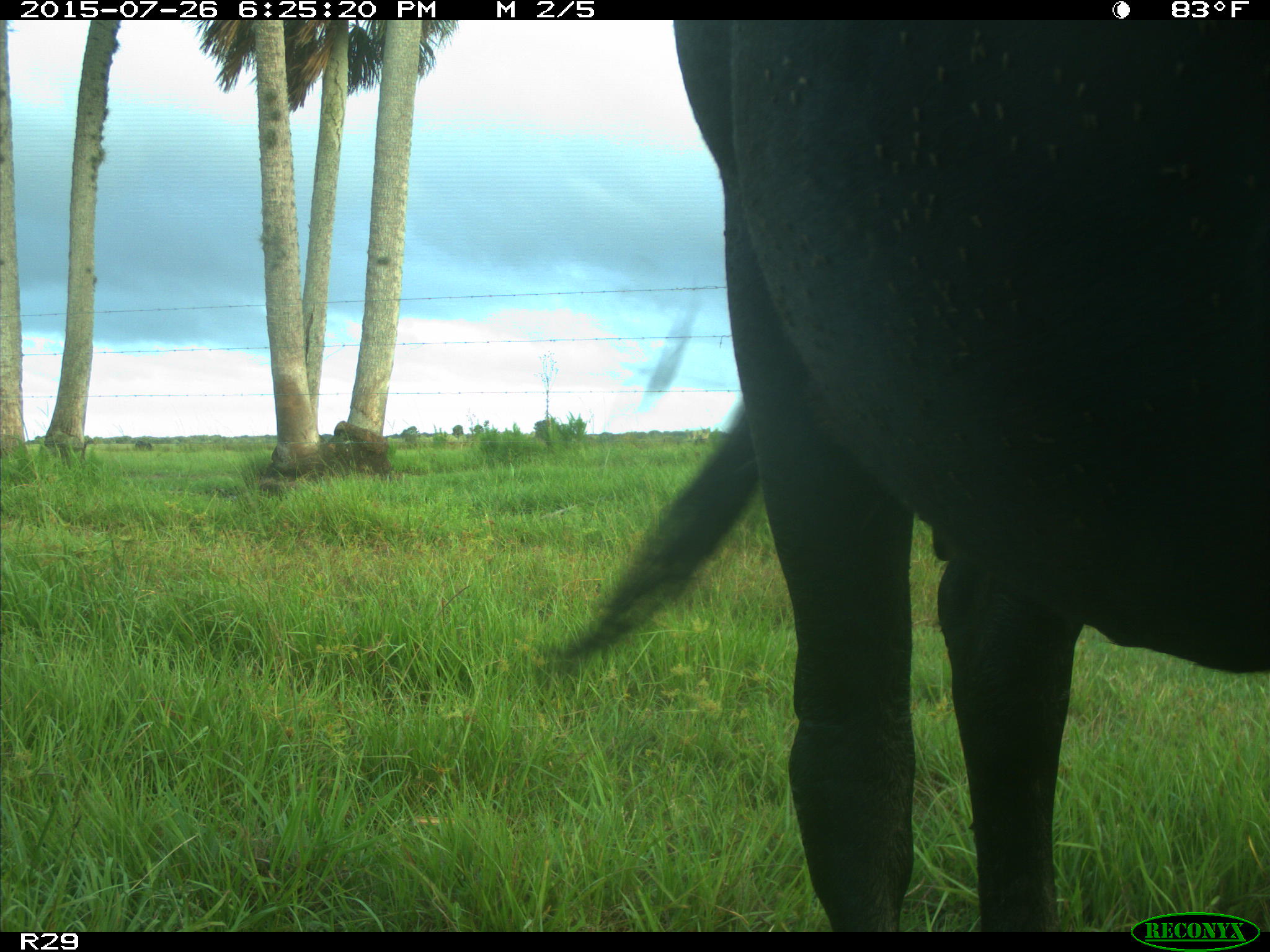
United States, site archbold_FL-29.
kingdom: Animalia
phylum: Chordata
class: Mammalia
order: Artiodactyla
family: Bovidae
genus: Bos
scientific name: Bos taurus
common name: domestic cow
Bos taurus (domestic cow).